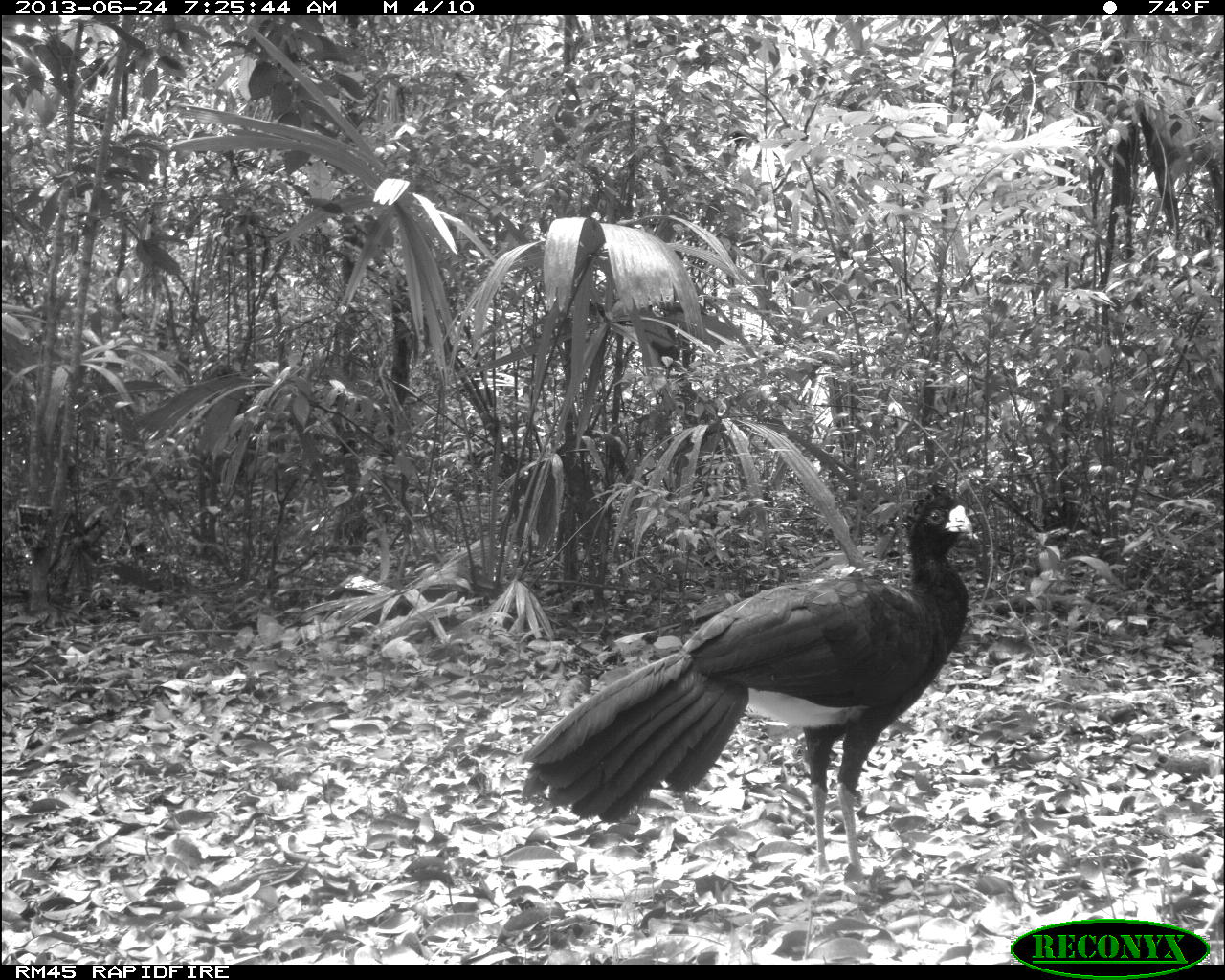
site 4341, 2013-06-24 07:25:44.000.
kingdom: Animalia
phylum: Chordata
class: Aves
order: Galliformes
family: Cracidae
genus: Crax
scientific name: Crax rubra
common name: great curassow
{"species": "Crax rubra (great curassow)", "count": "1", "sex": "male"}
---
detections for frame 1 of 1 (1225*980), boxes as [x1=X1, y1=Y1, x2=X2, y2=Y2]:
crax rubra: [x1=518, y1=482, x2=973, y2=887]